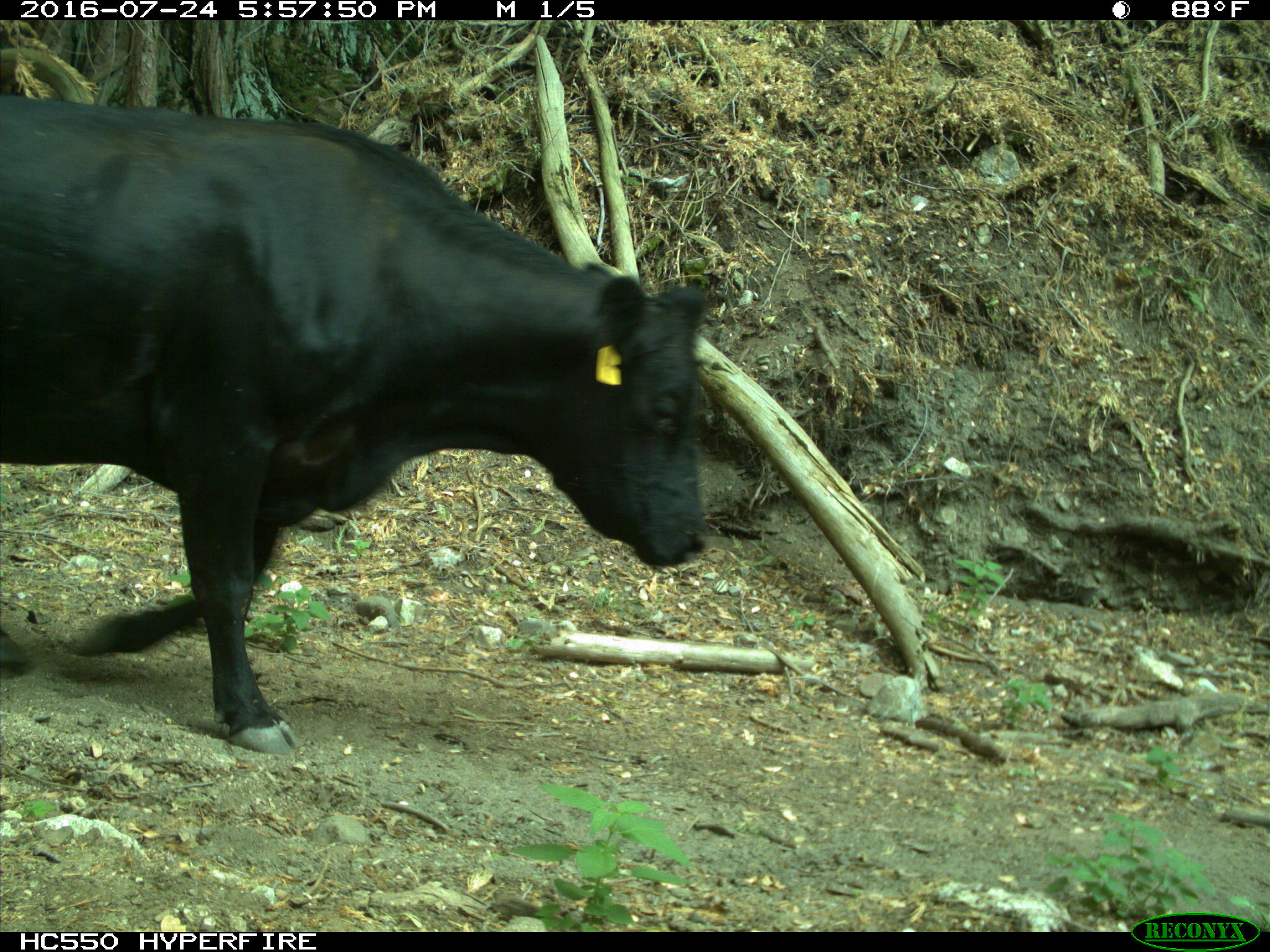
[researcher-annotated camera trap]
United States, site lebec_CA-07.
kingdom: Animalia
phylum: Chordata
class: Mammalia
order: Artiodactyla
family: Bovidae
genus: Bos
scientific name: Bos taurus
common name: domestic cow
Bos taurus (domestic cow).